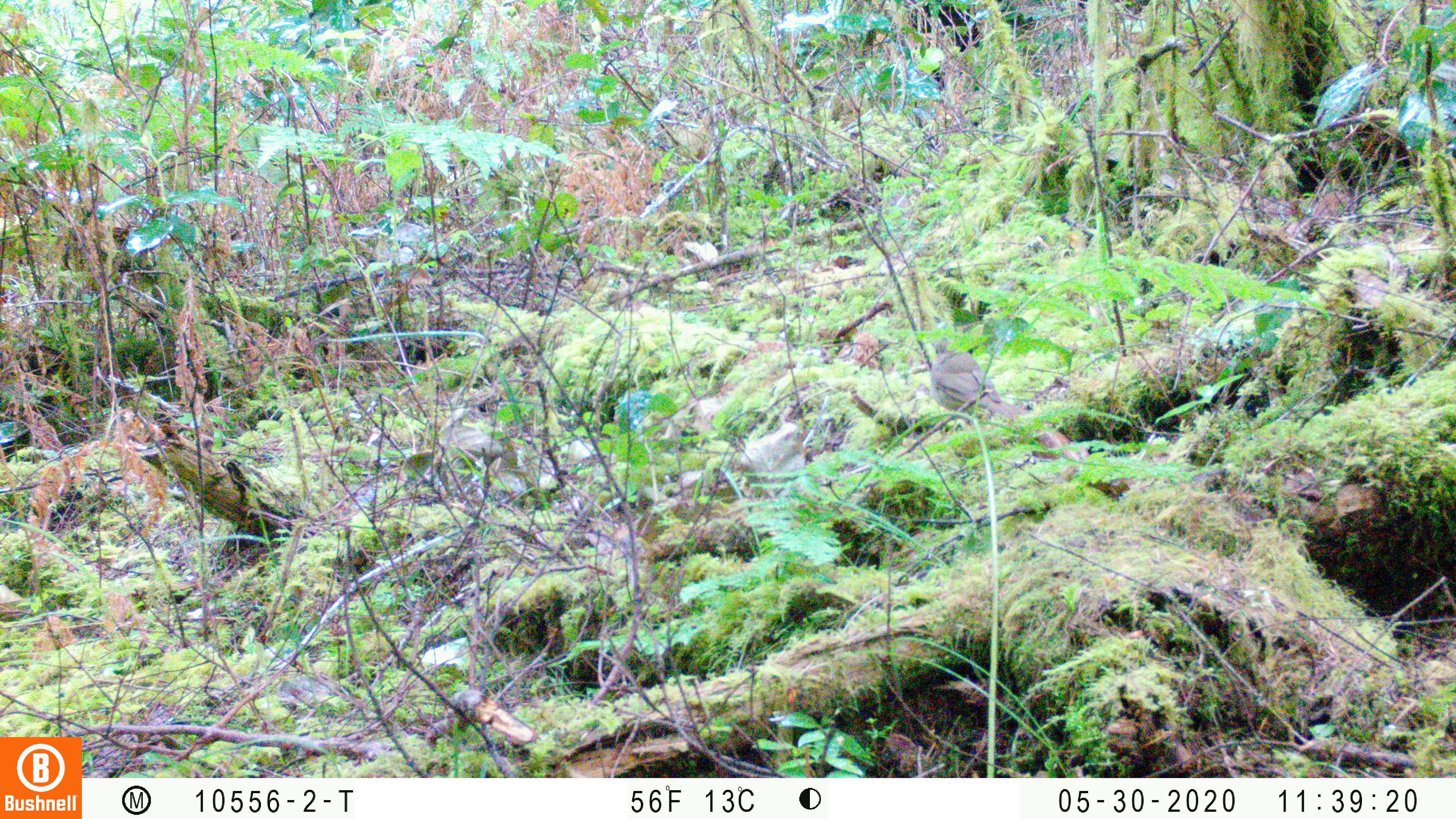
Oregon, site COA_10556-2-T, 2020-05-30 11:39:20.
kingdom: Animalia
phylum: Chordata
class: Aves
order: Passeriformes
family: Turdidae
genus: Catharus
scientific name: Catharus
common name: brown thrushes and nightingale-thrushes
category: catharus species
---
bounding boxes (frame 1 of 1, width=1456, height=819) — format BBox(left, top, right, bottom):
catharus species: BBox(927, 339, 1026, 419)